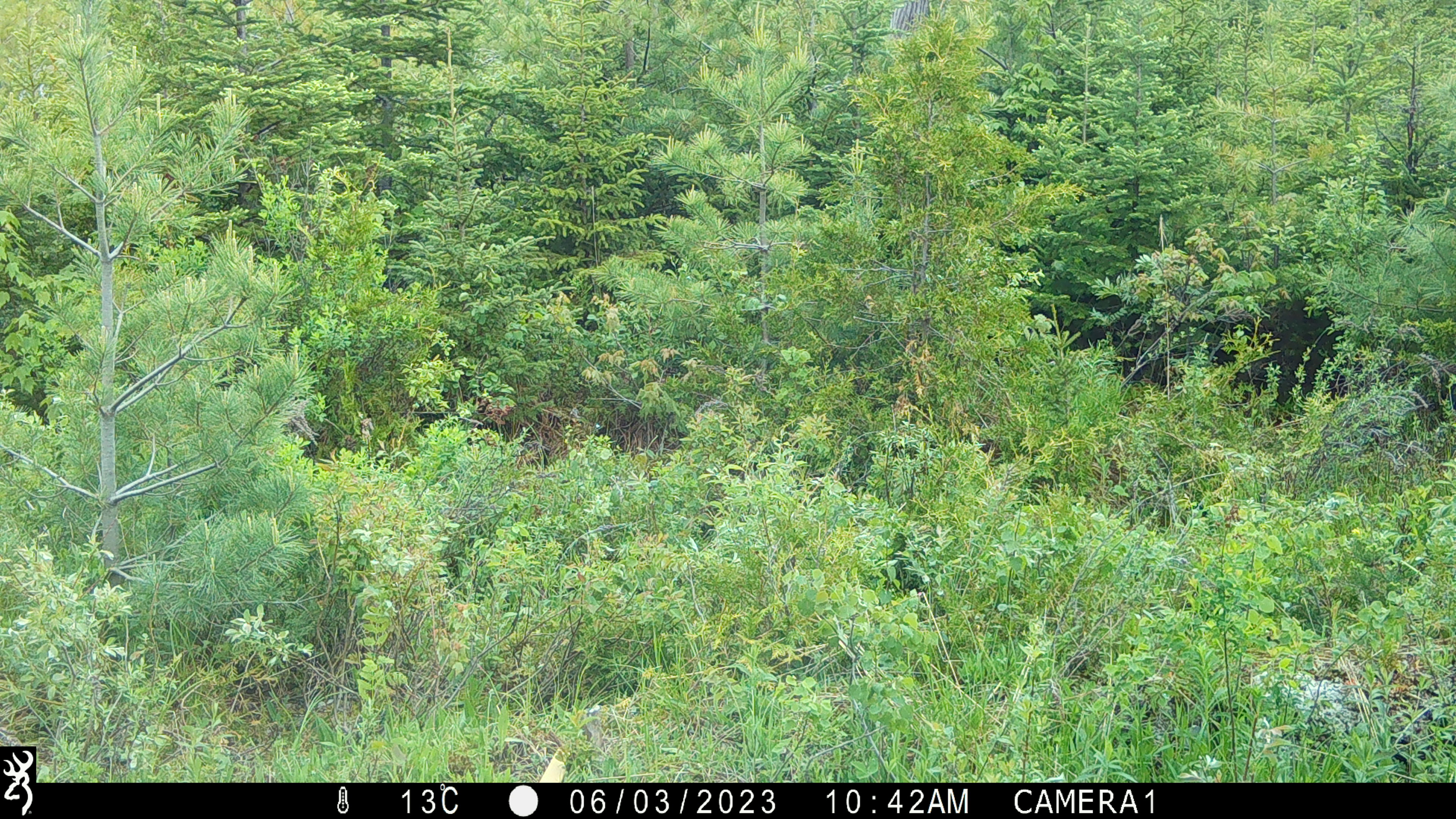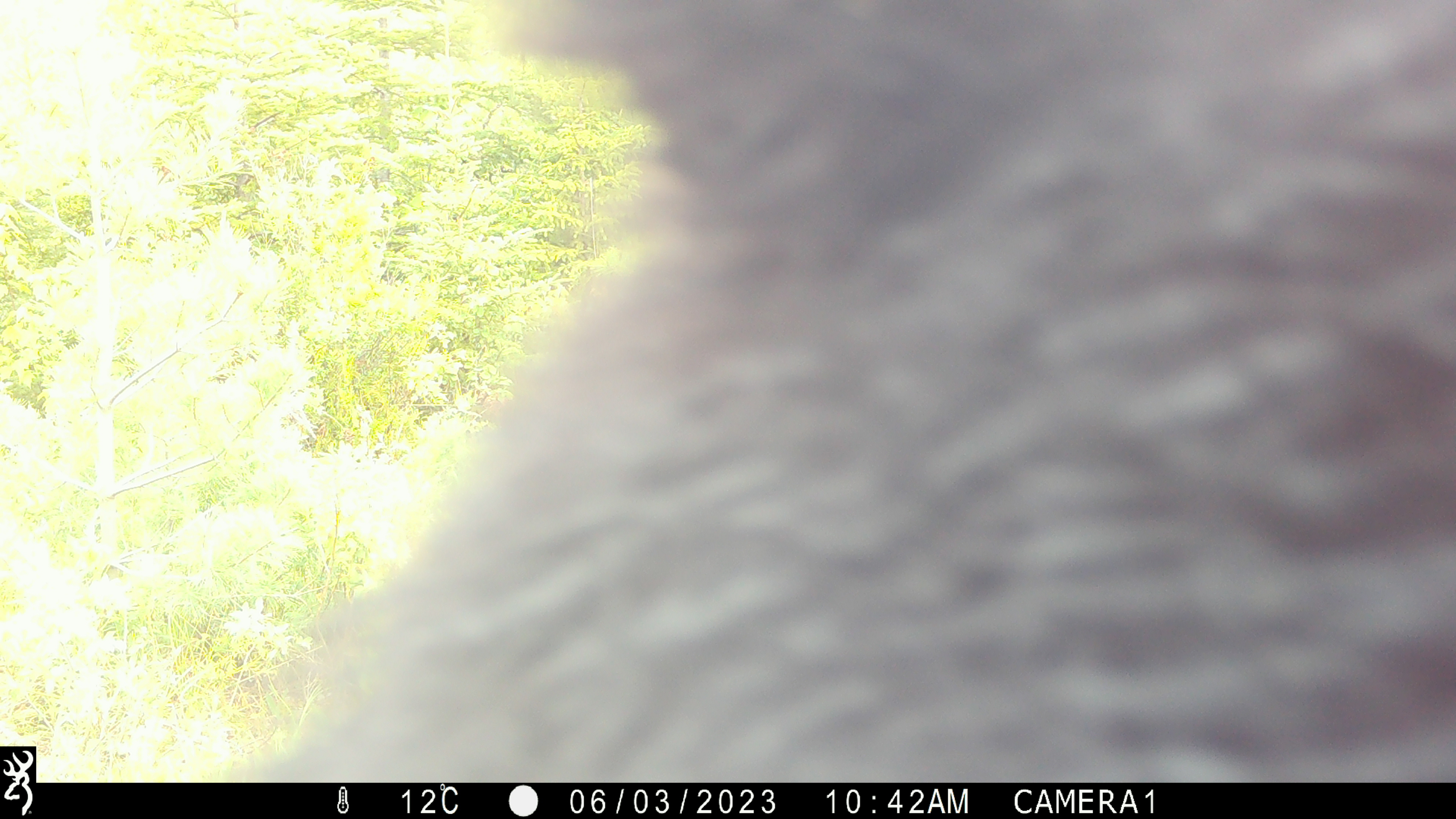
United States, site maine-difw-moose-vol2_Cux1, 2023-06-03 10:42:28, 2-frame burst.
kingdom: Animalia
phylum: Chordata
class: Mammalia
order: Carnivora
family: Ursidae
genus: Ursus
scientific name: Ursus americanus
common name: black bear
Black bear (Ursus americanus).